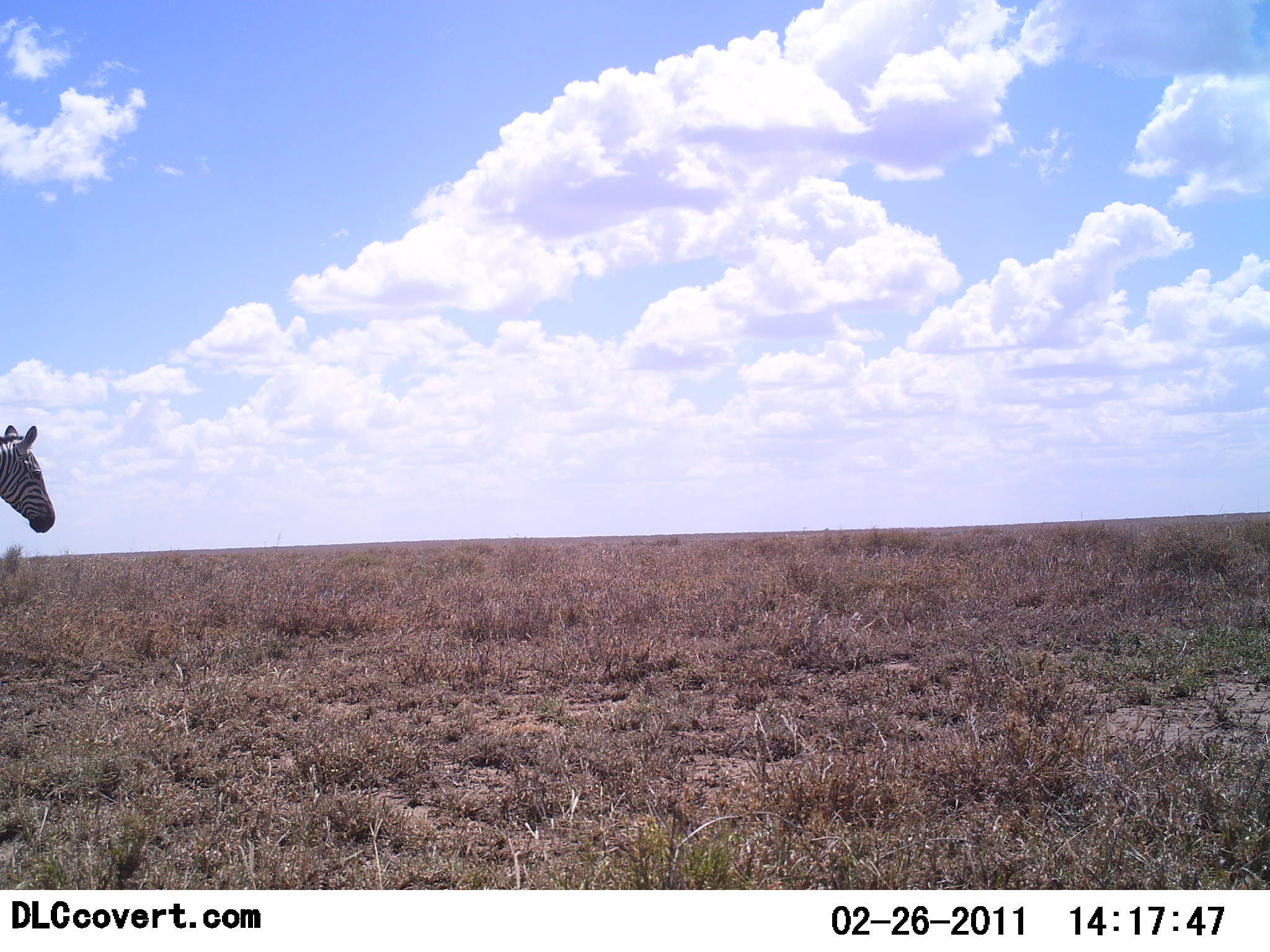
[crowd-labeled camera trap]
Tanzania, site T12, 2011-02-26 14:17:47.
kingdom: Animalia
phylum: Chordata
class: Mammalia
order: Perissodactyla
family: Equidae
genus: Equus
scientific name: Equus quagga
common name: plains zebra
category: zebra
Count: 1.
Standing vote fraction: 57%.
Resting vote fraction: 0%.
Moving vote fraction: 43%.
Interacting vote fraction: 0%.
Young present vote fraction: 0%.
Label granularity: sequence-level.